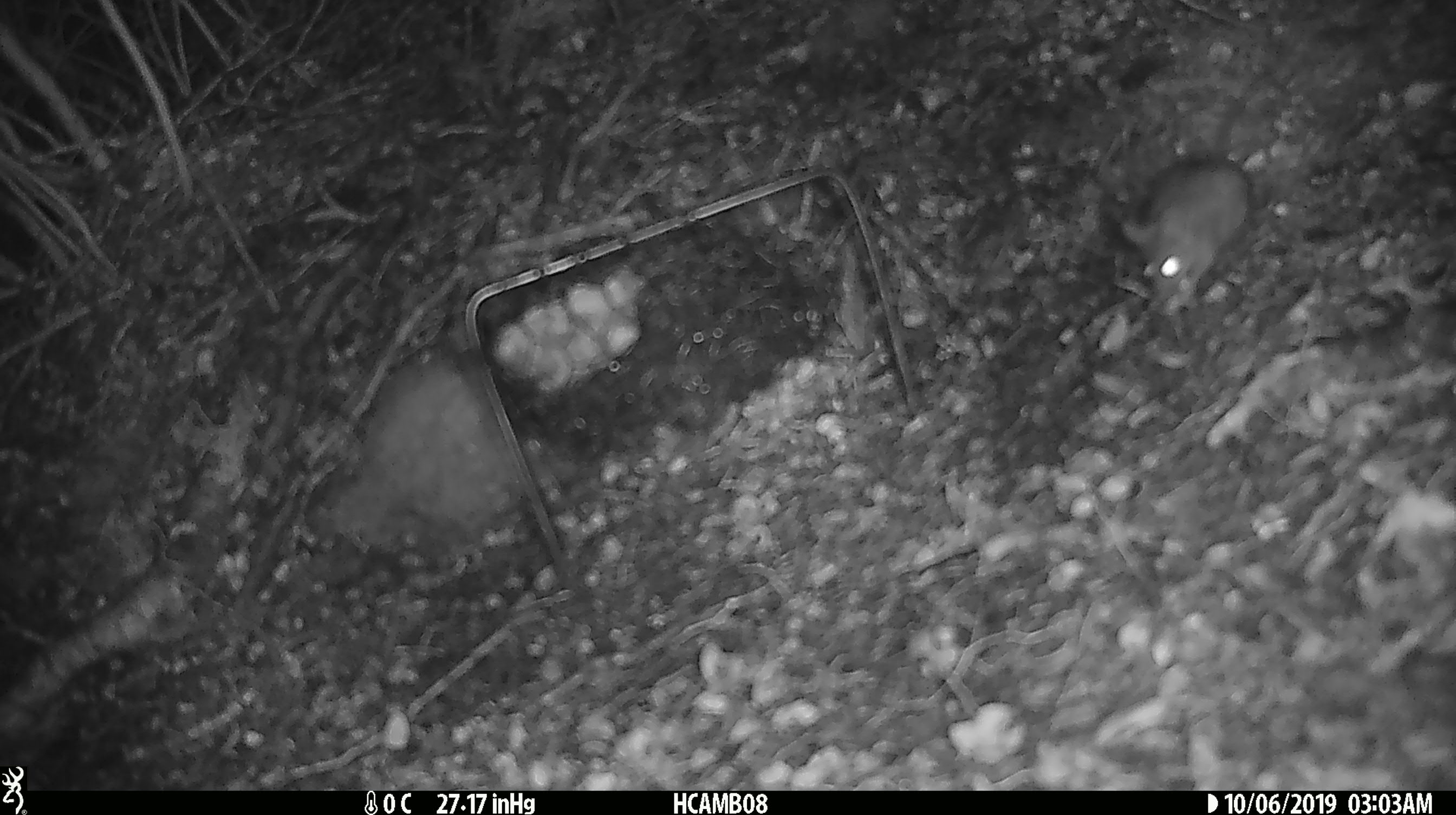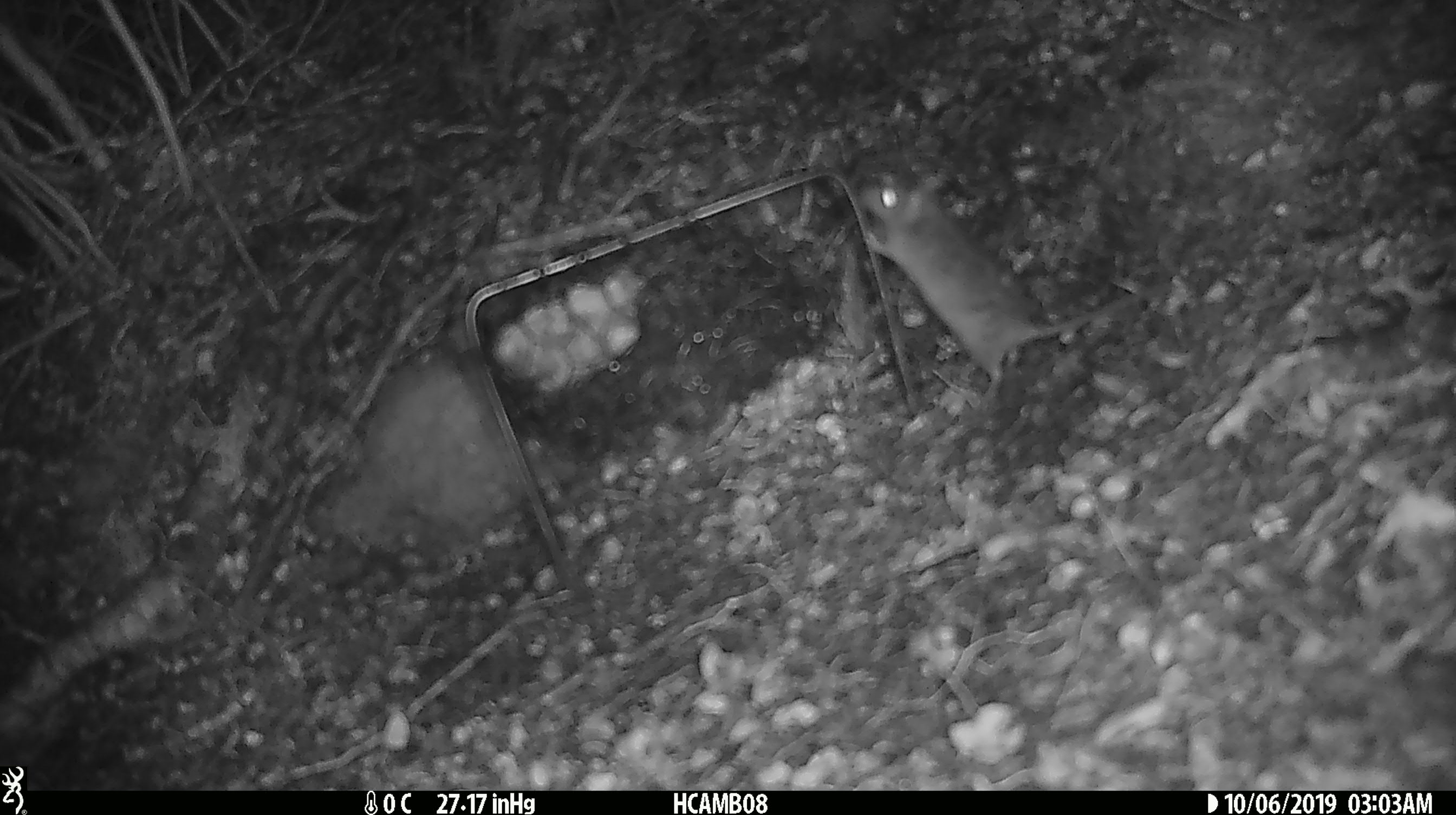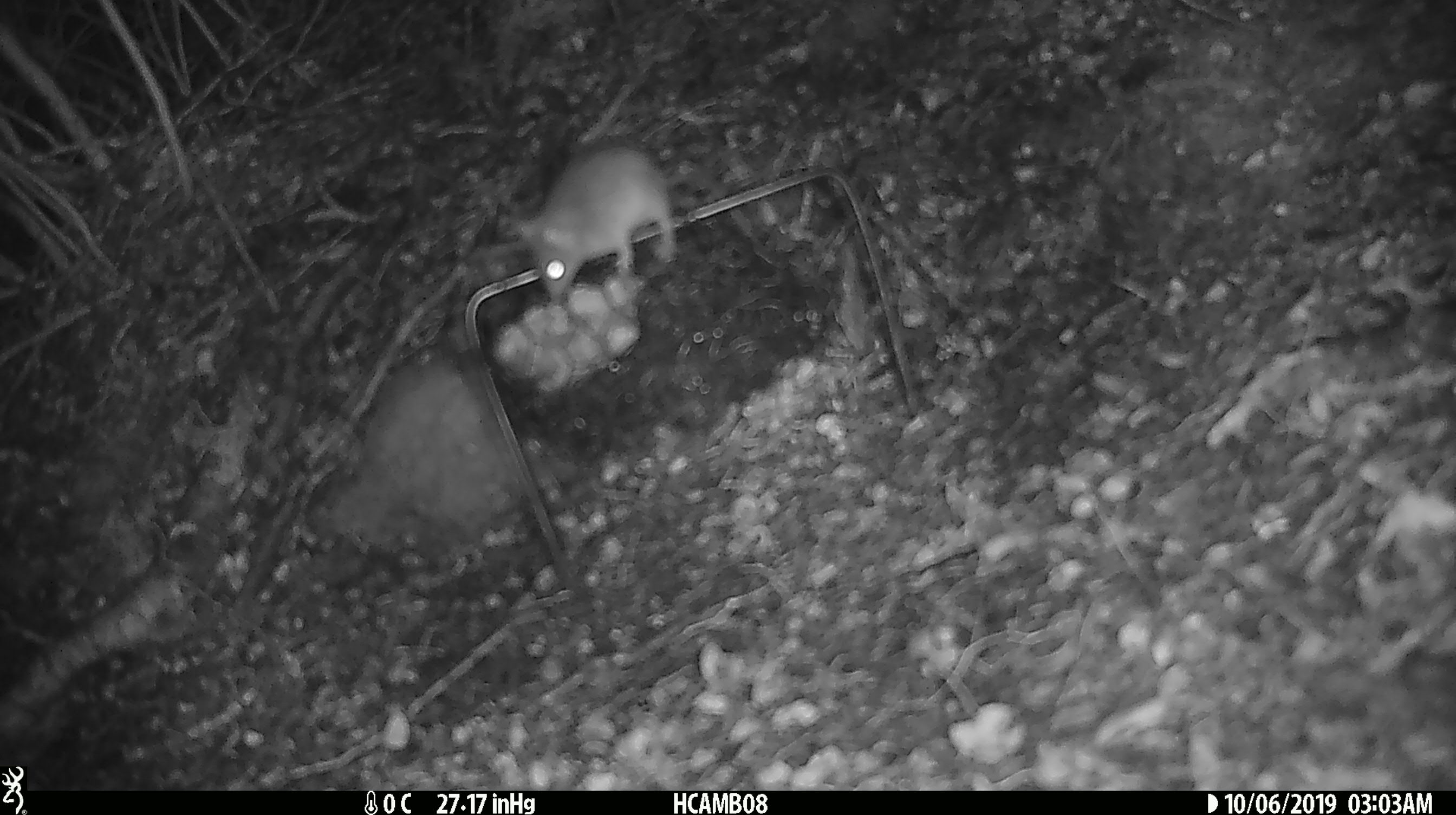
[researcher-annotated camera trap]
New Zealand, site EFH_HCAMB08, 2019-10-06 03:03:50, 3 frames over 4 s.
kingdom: Animalia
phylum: Chordata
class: Mammalia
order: Rodentia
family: Muridae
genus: Mus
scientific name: Mus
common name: mouse